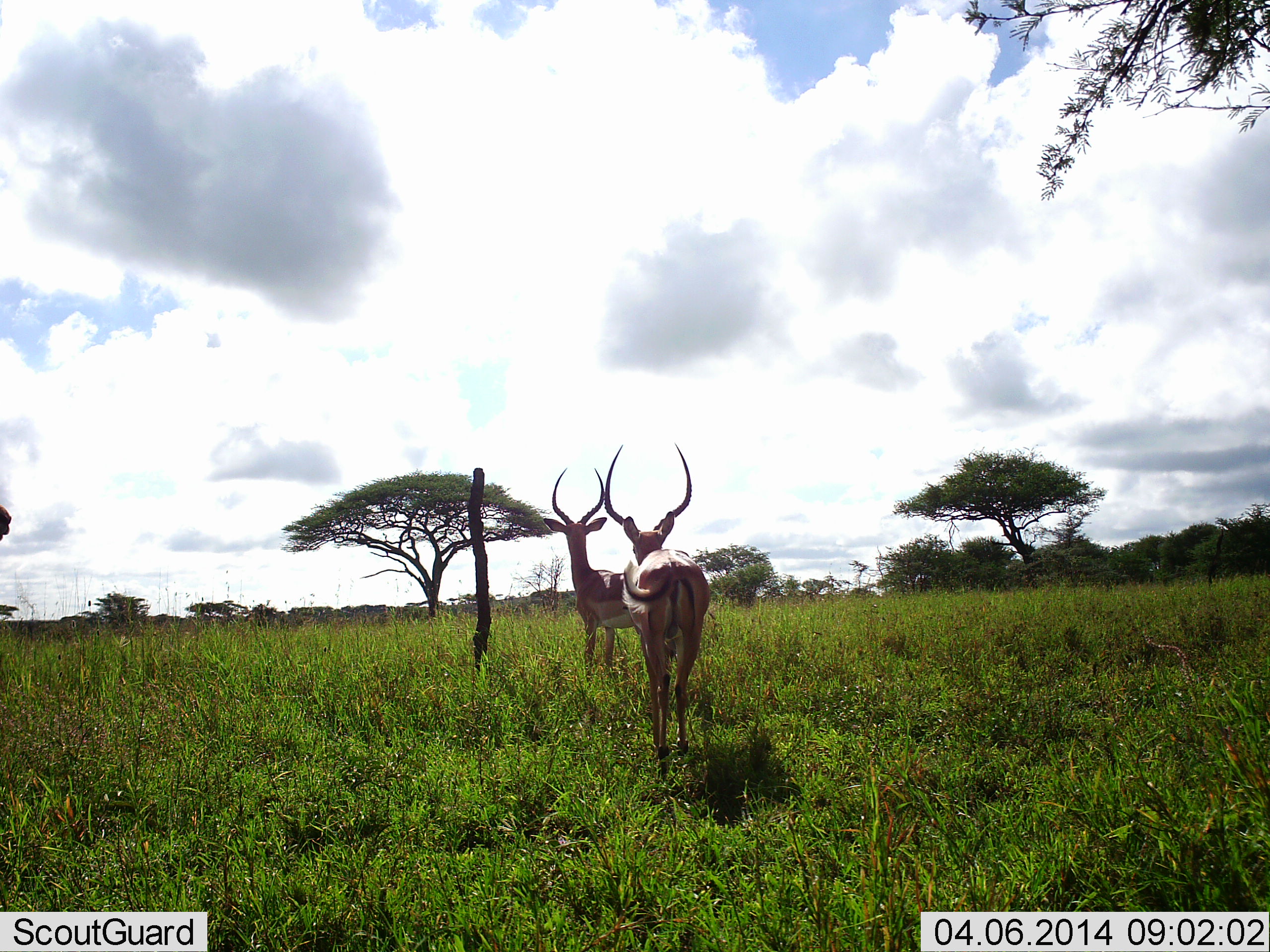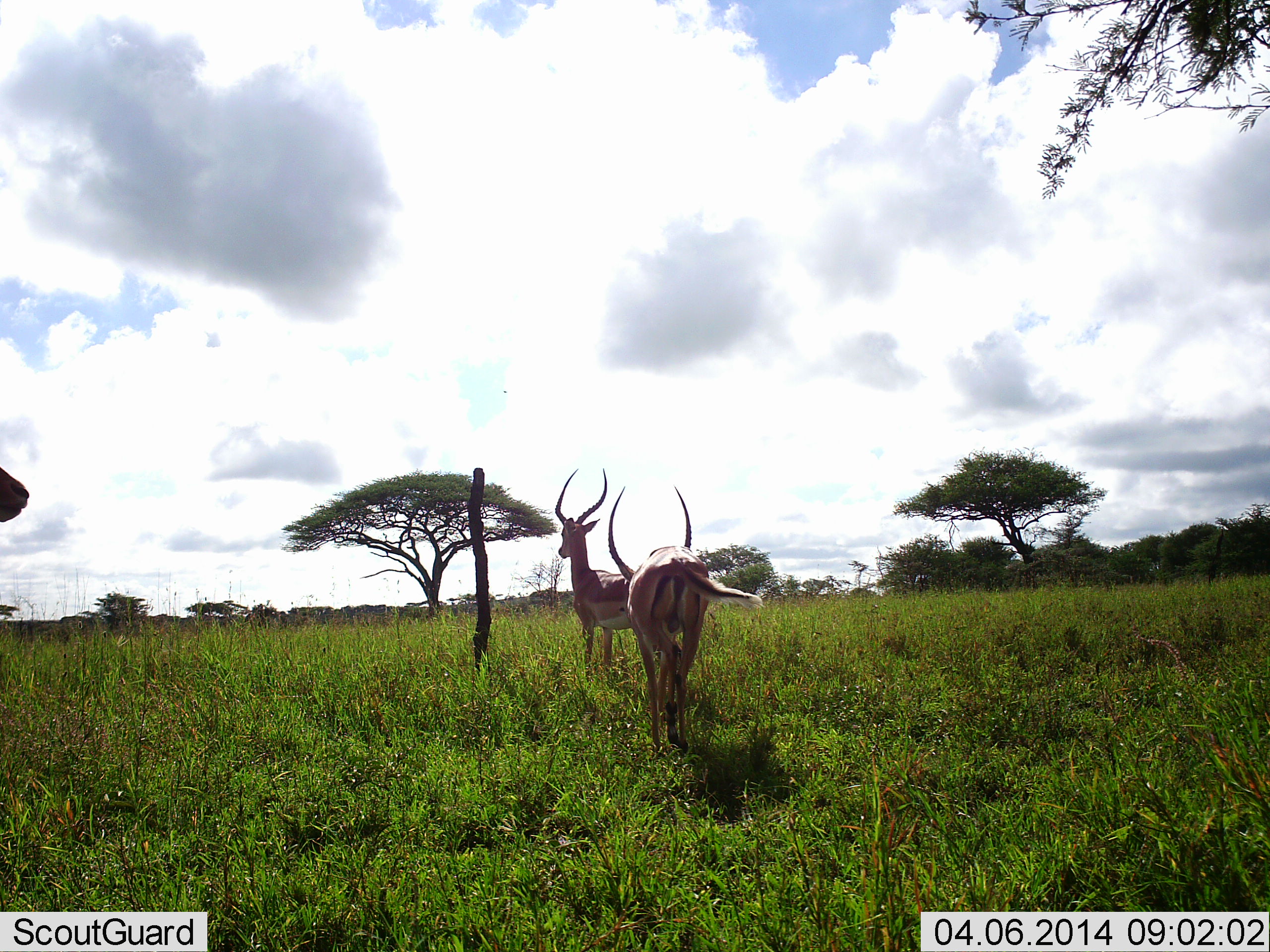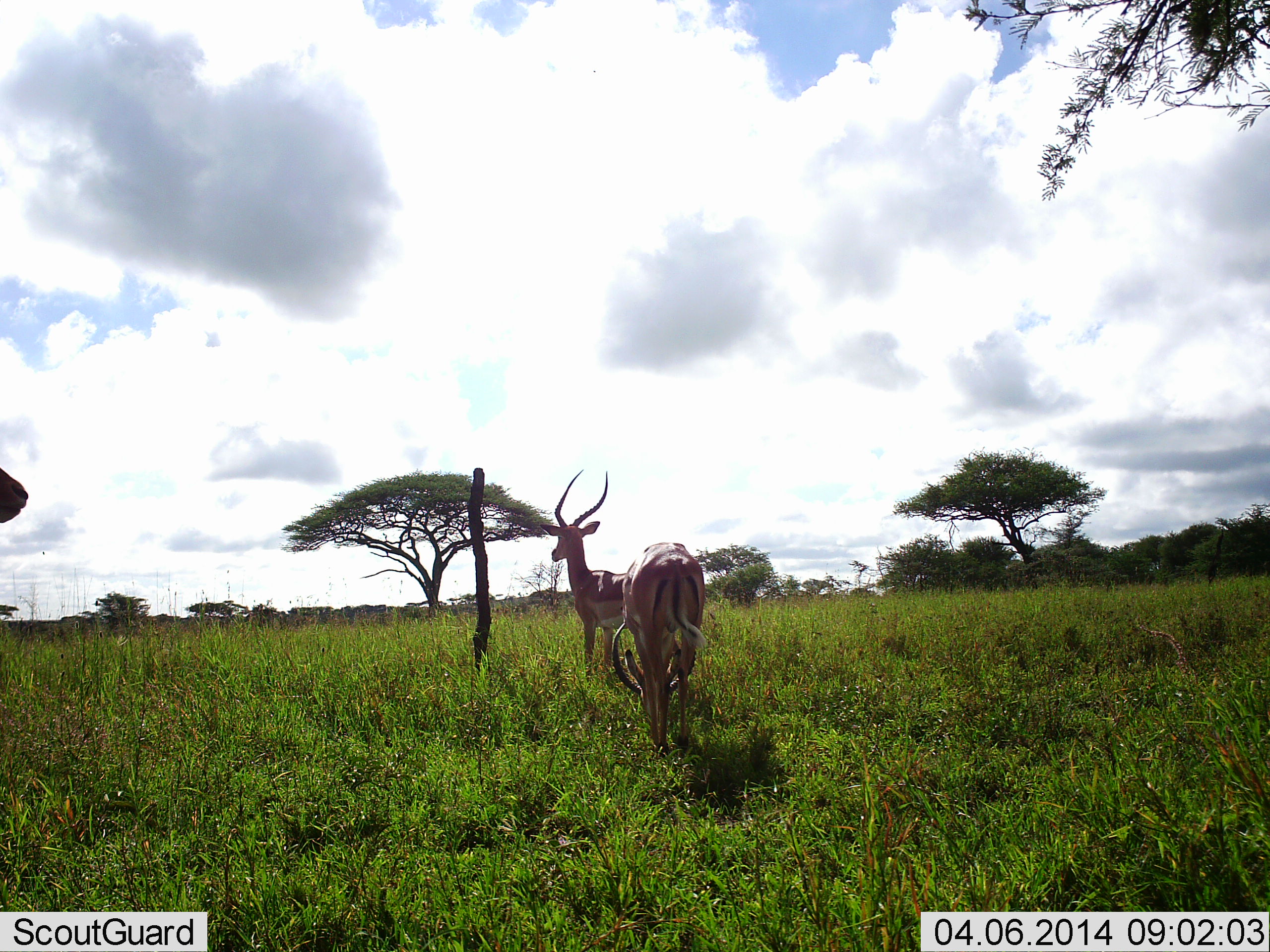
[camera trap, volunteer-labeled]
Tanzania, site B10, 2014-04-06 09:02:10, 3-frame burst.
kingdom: Animalia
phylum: Chordata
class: Mammalia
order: Artiodactyla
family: Bovidae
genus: Aepyceros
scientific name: Aepyceros melampus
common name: impala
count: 3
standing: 60%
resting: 0%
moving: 60%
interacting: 10%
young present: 0%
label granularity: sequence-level